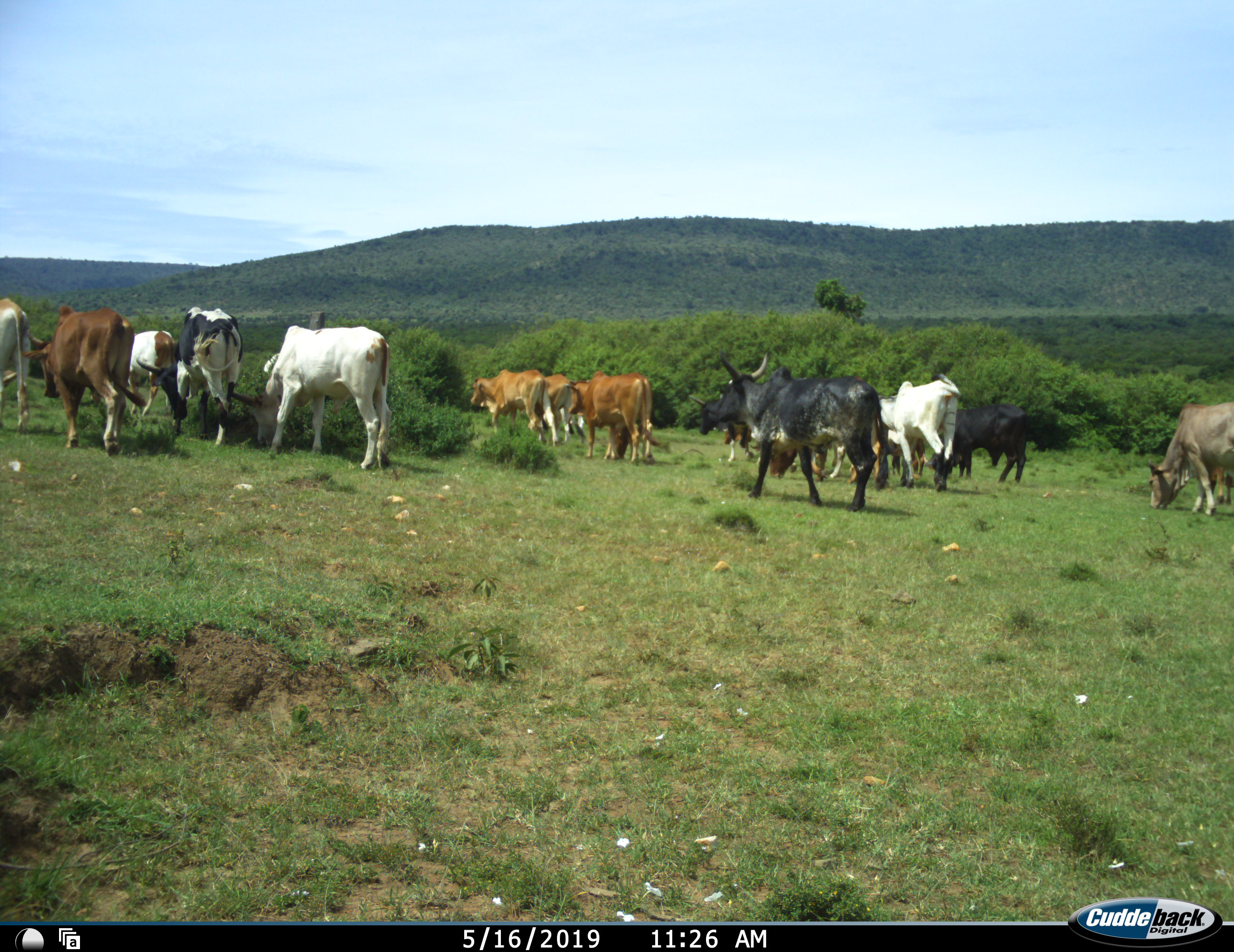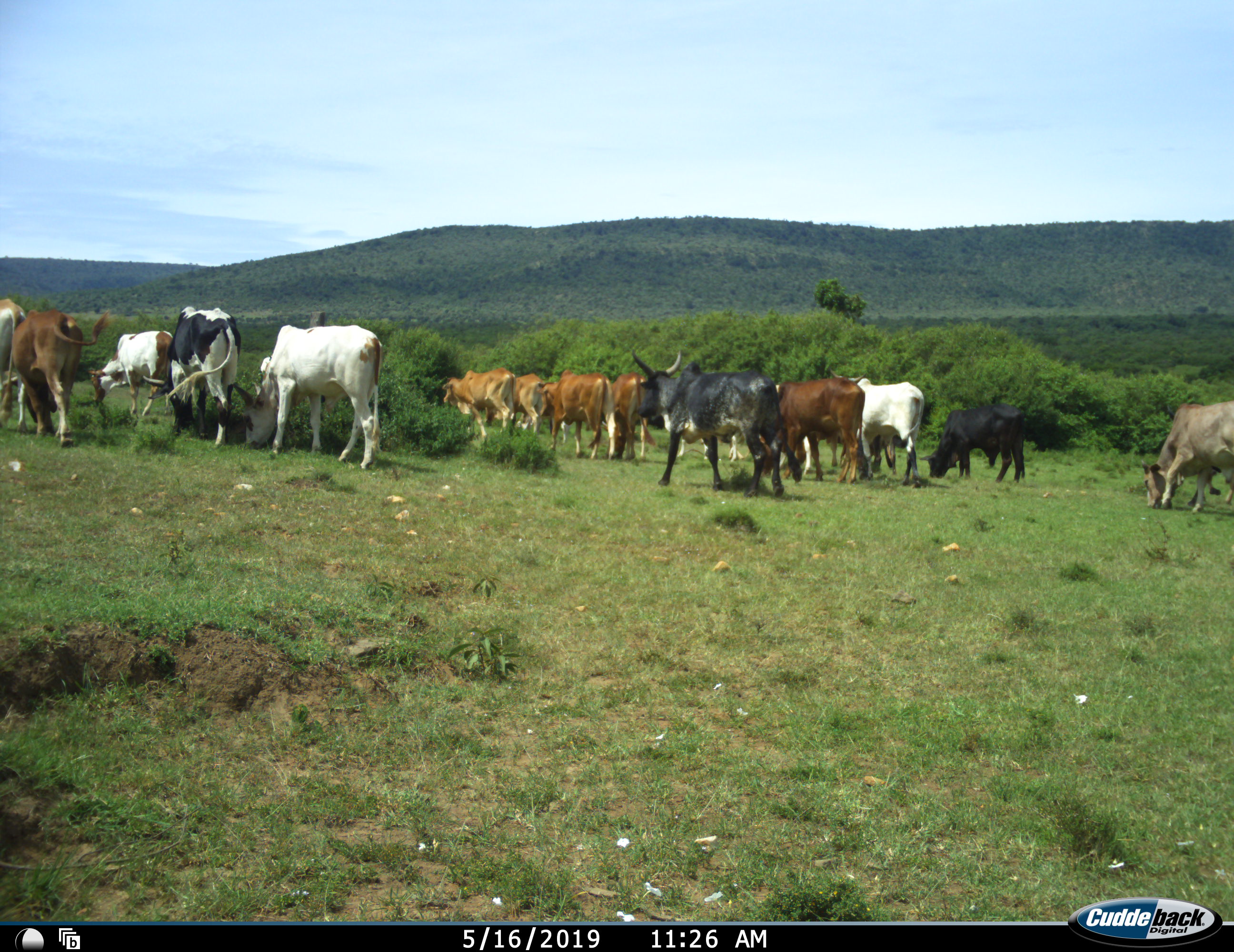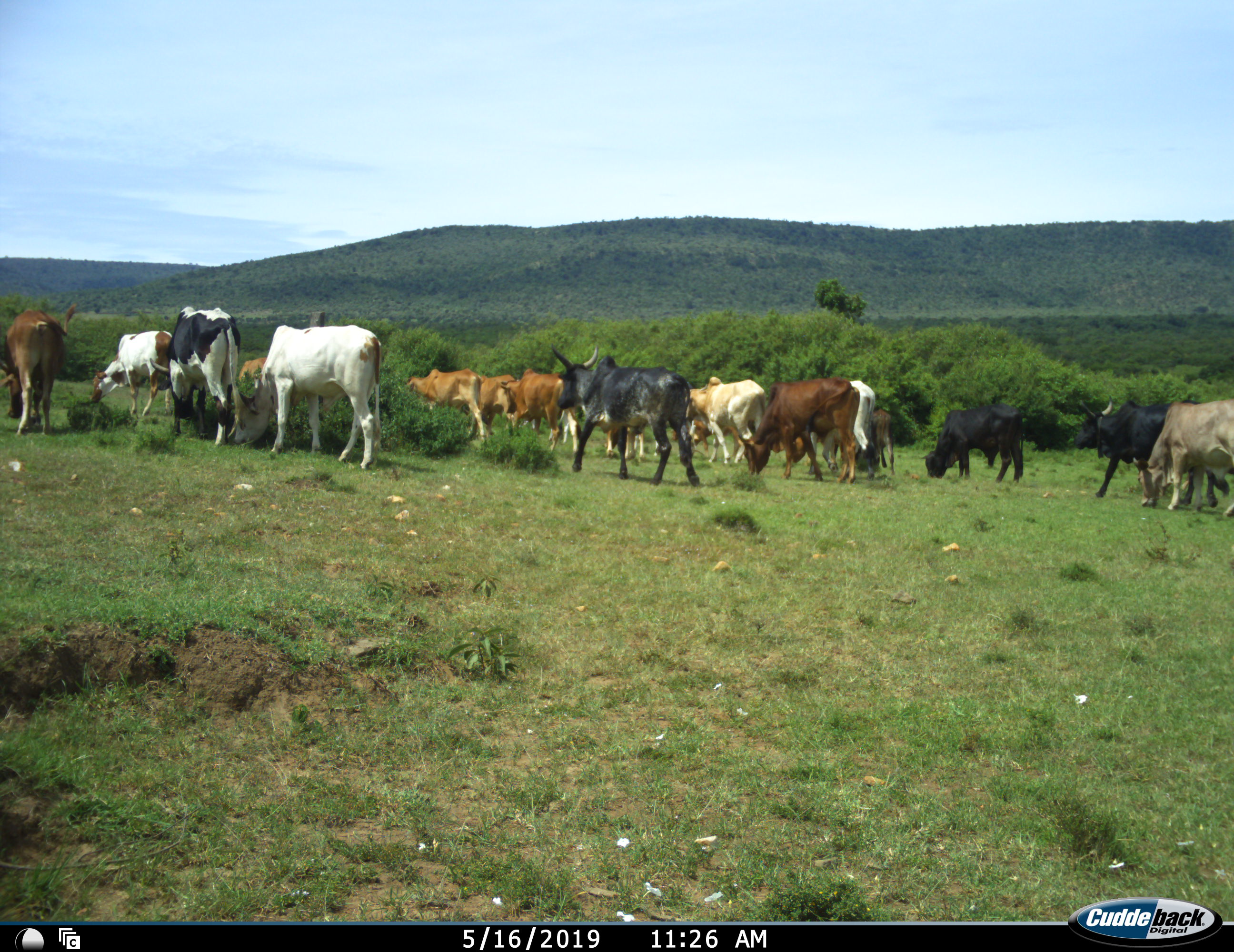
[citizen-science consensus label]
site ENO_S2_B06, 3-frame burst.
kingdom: Animalia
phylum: Chordata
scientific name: Vertebrata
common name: domestic animal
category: domesticanimal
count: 11-50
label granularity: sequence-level